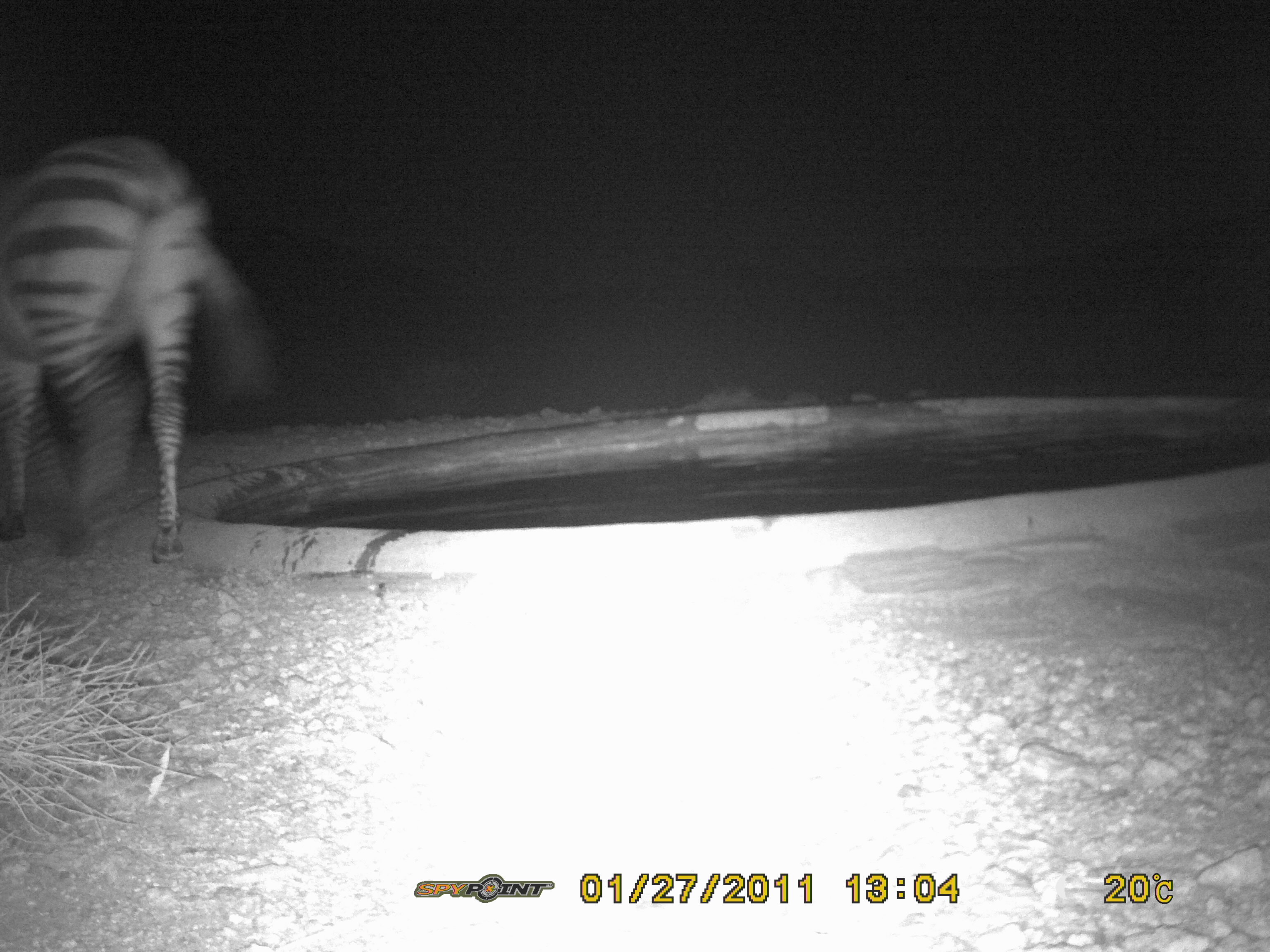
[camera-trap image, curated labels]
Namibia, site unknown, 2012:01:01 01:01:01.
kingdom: Animalia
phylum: Chordata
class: Mammalia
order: Perissodactyla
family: Equidae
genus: Equus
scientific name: Equus zebra hartmannae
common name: hartmann's mountain zebra